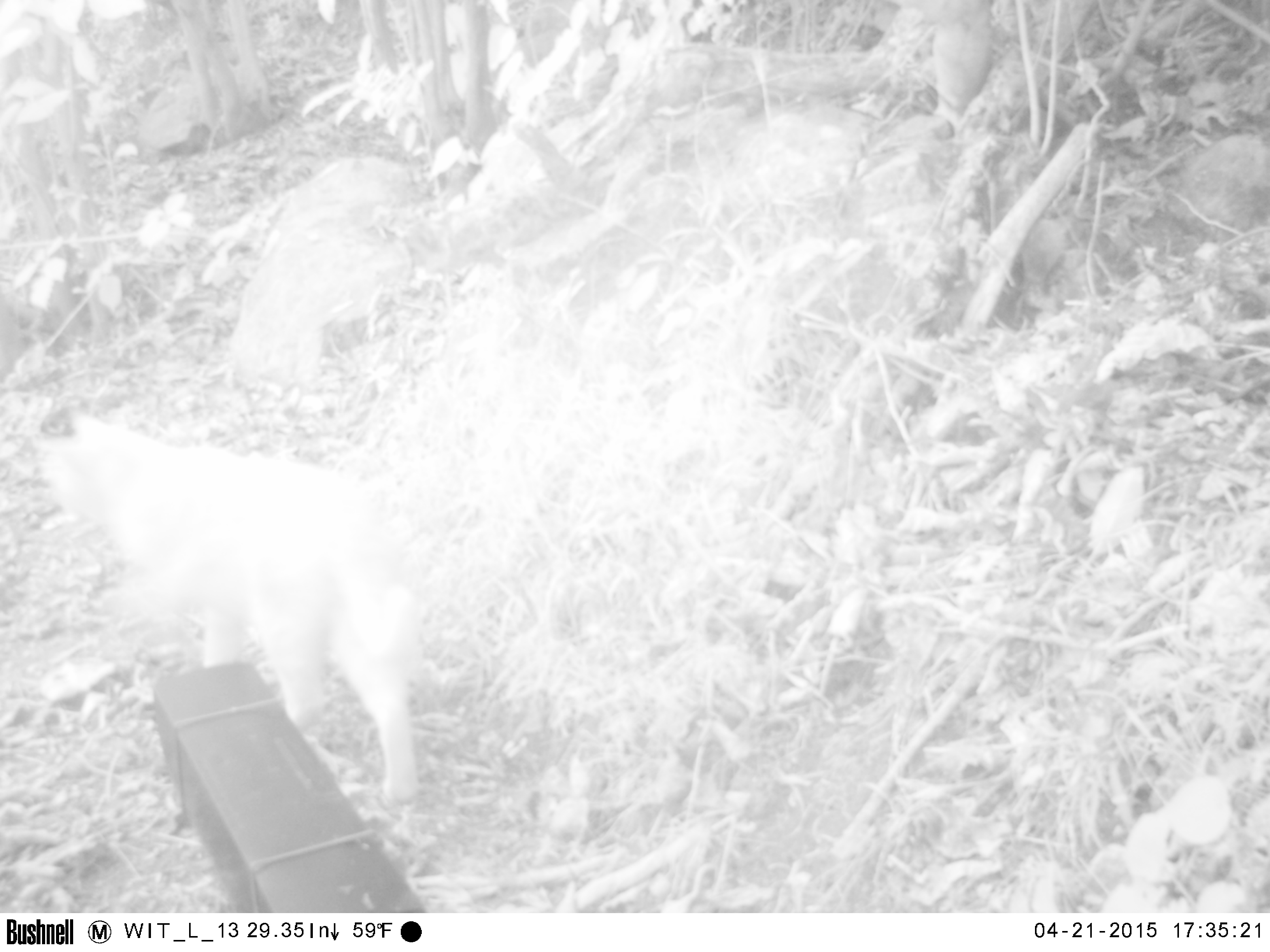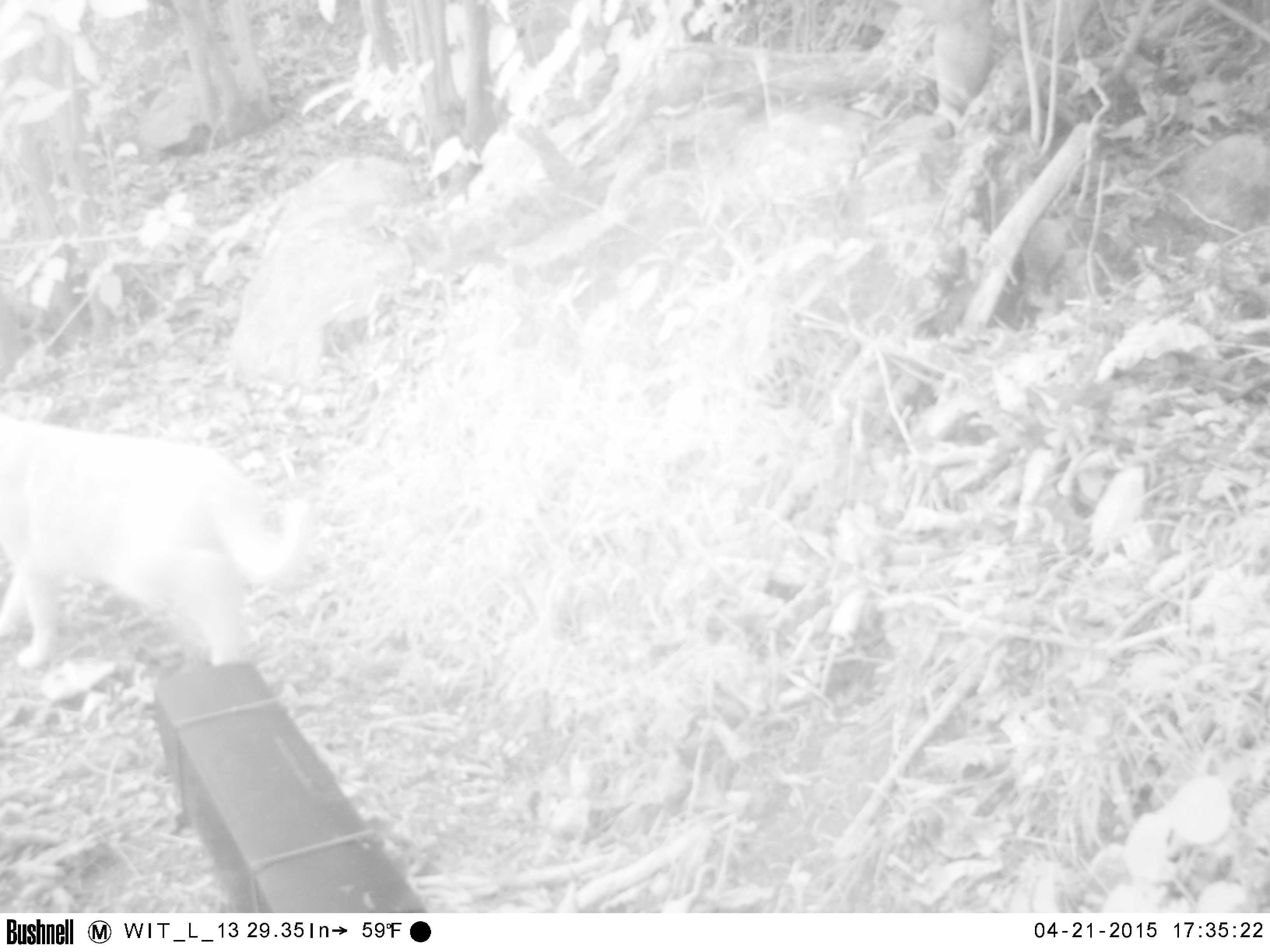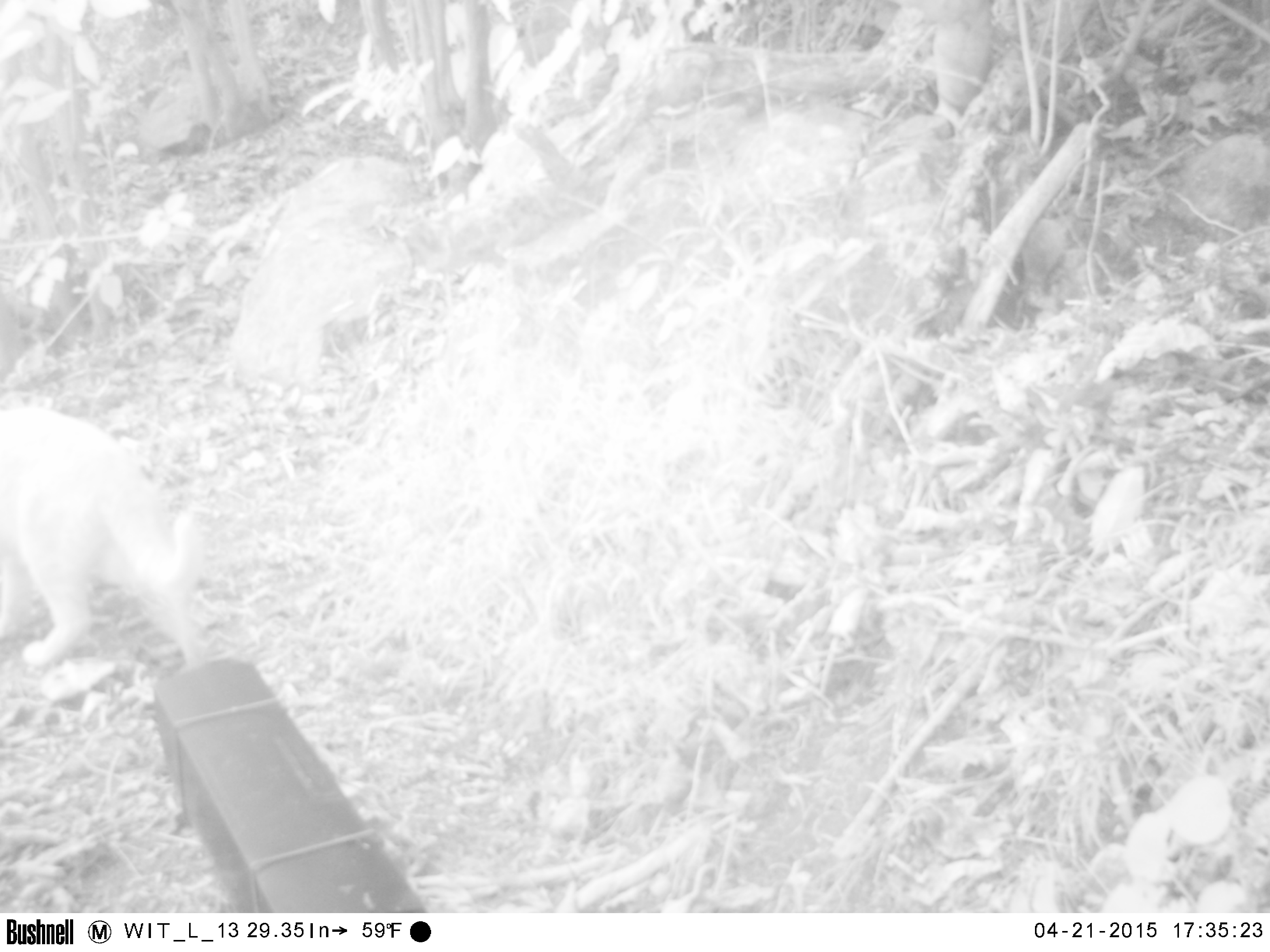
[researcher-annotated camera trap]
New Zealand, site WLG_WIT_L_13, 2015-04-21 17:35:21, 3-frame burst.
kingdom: Animalia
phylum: Chordata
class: Mammalia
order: Carnivora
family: Felidae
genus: Felis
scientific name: Felis catus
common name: domestic cat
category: cat